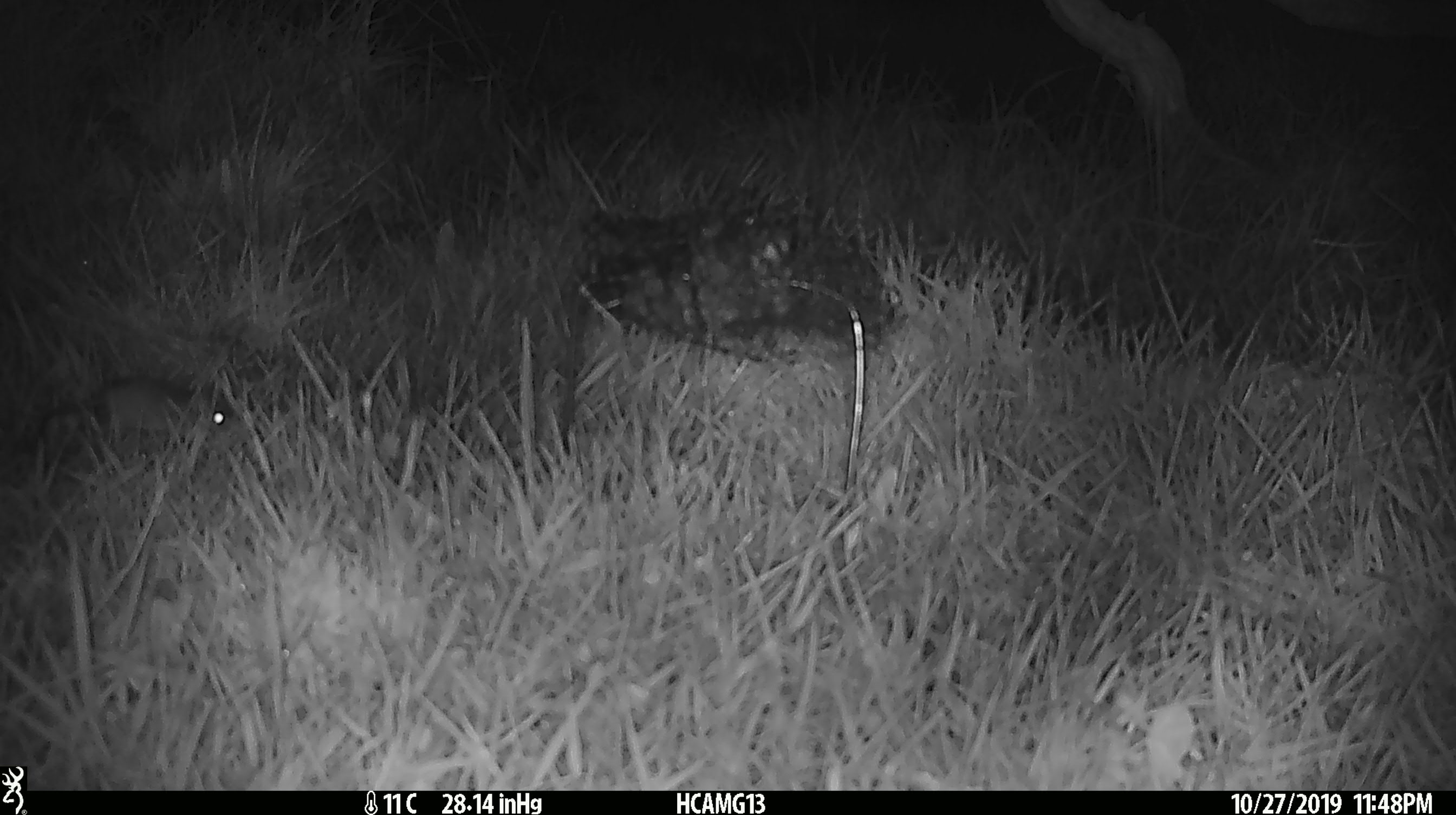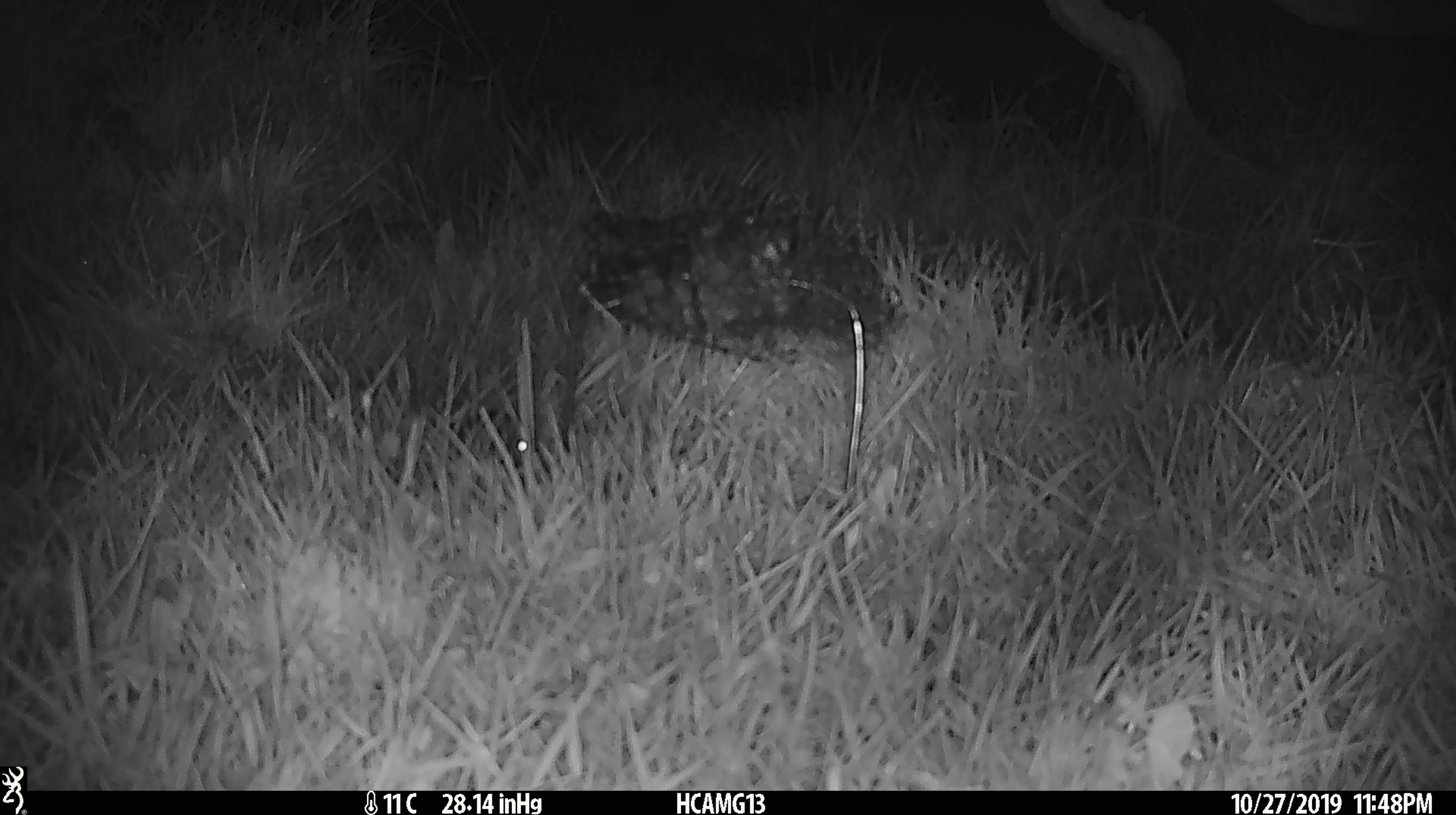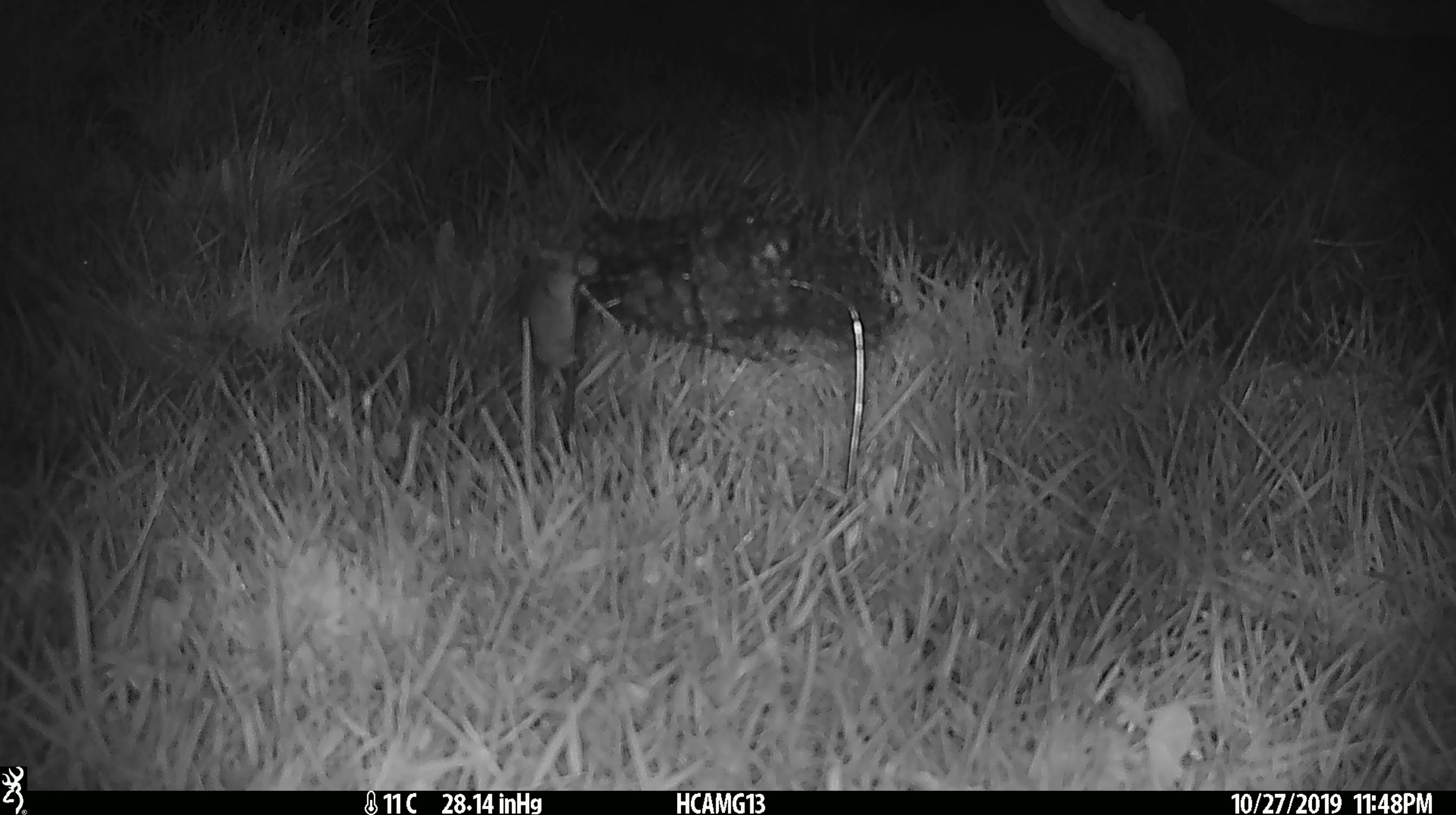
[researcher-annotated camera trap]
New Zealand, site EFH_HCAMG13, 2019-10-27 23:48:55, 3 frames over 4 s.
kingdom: Animalia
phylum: Chordata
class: Mammalia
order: Rodentia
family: Muridae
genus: Mus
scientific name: Mus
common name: mouse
Mouse (Mus).